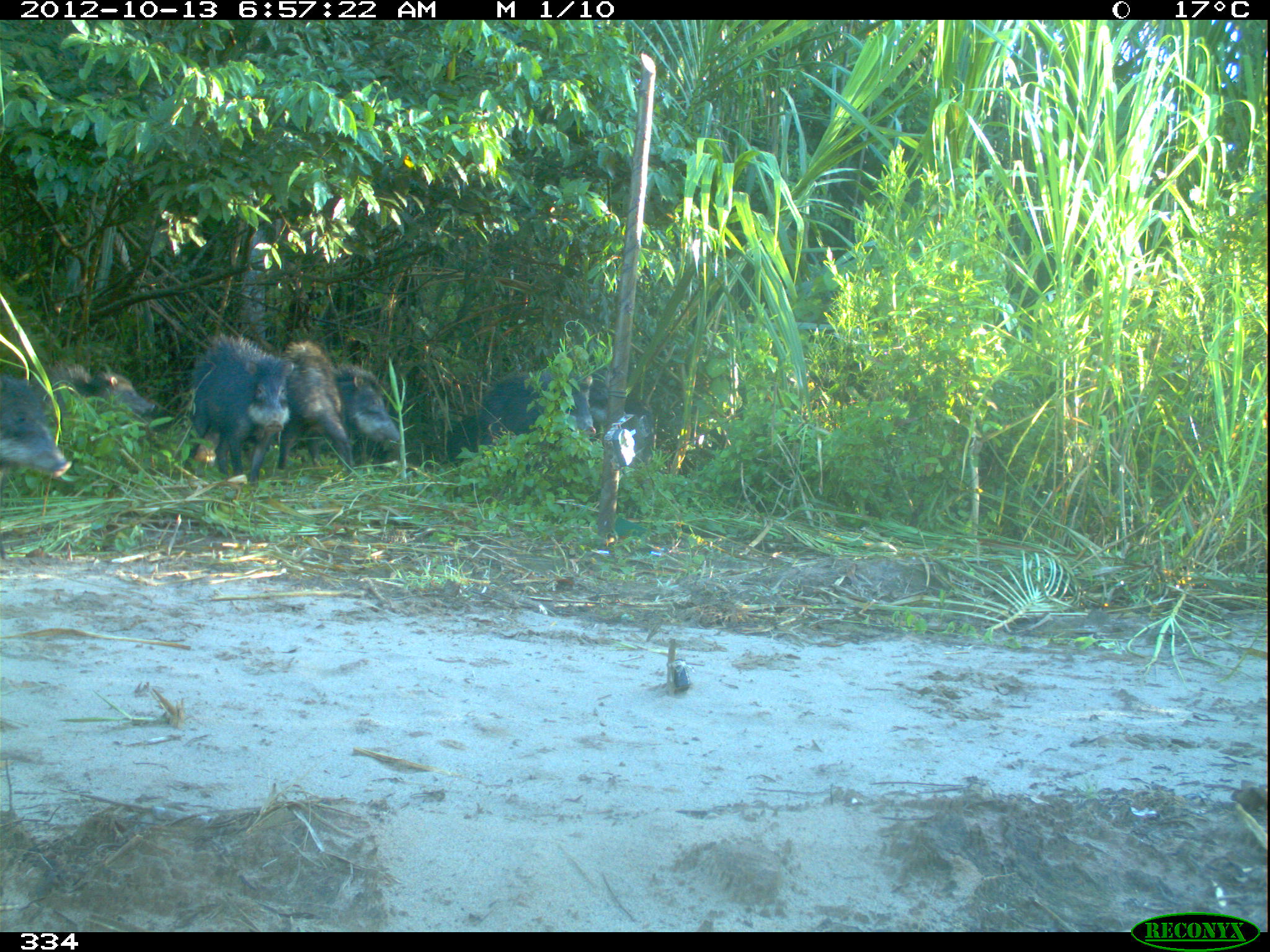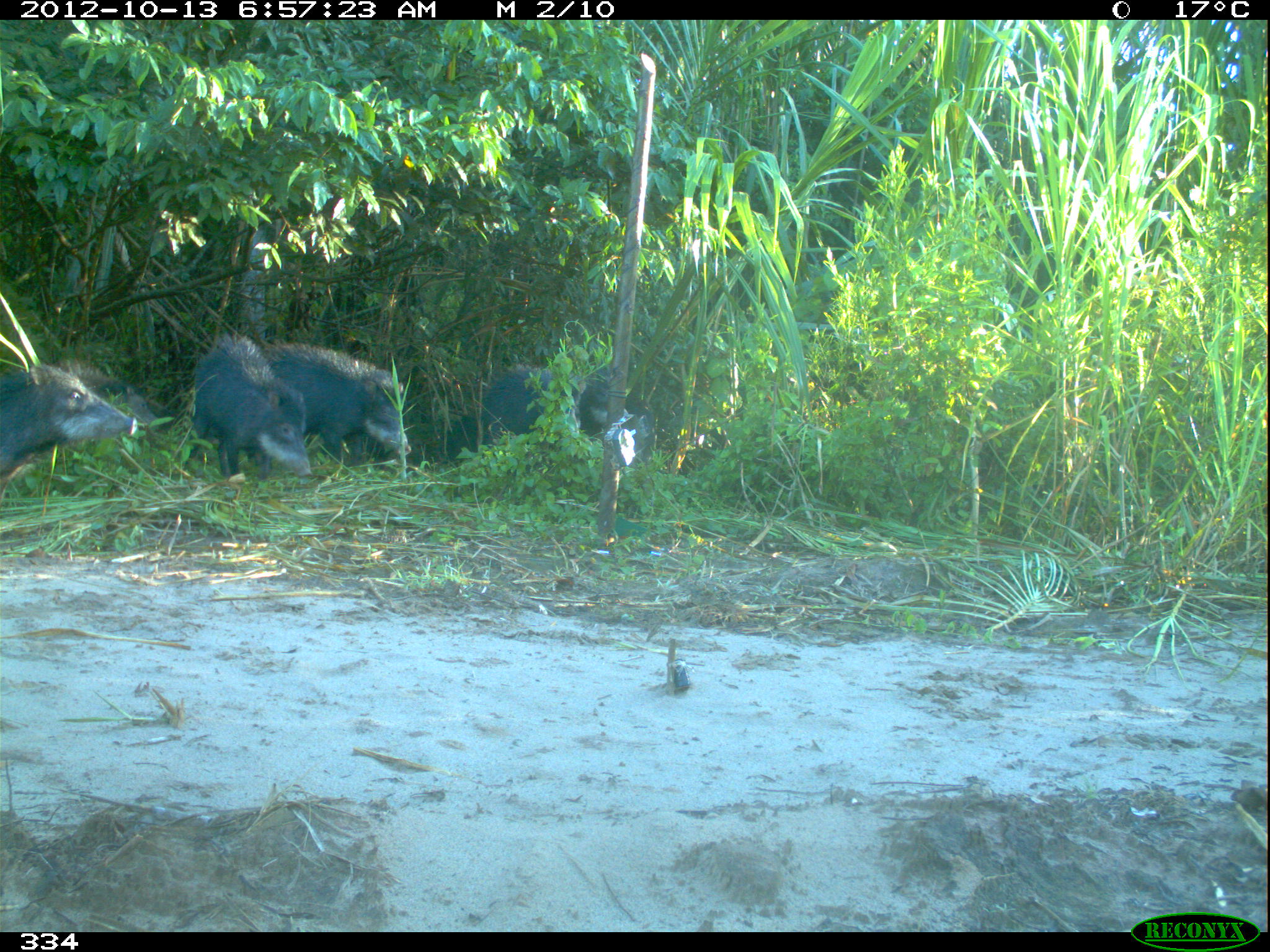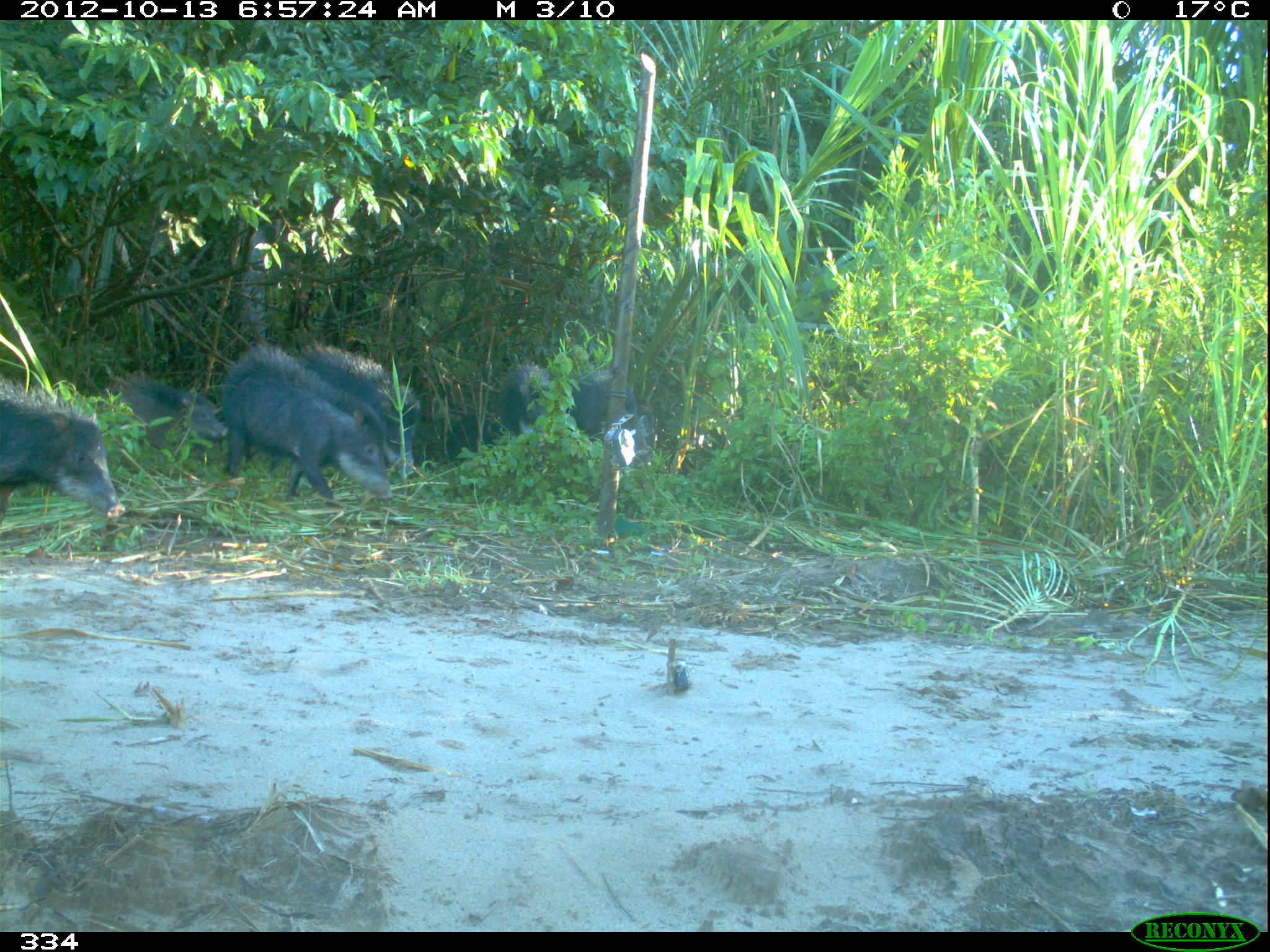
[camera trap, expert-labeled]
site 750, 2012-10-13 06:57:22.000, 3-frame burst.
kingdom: Animalia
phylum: Chordata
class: Mammalia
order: Artiodactyla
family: Tayassuidae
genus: Tayassu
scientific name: Tayassu pecari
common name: white-lipped peccary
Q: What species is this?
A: Tayassu pecari (white-lipped peccary).